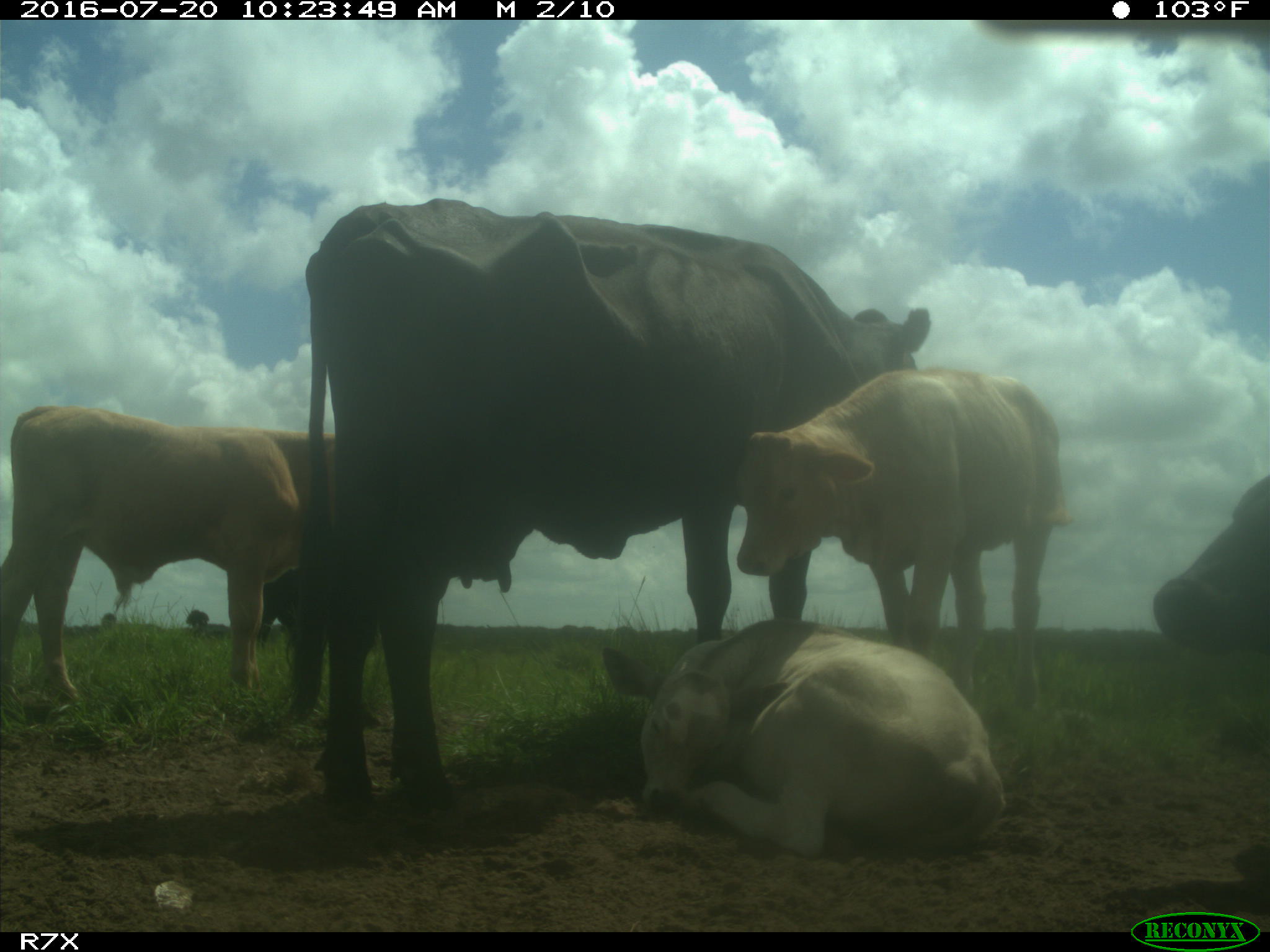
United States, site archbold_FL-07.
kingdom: Animalia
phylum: Chordata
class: Mammalia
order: Artiodactyla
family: Bovidae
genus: Bos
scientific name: Bos taurus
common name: domestic cow